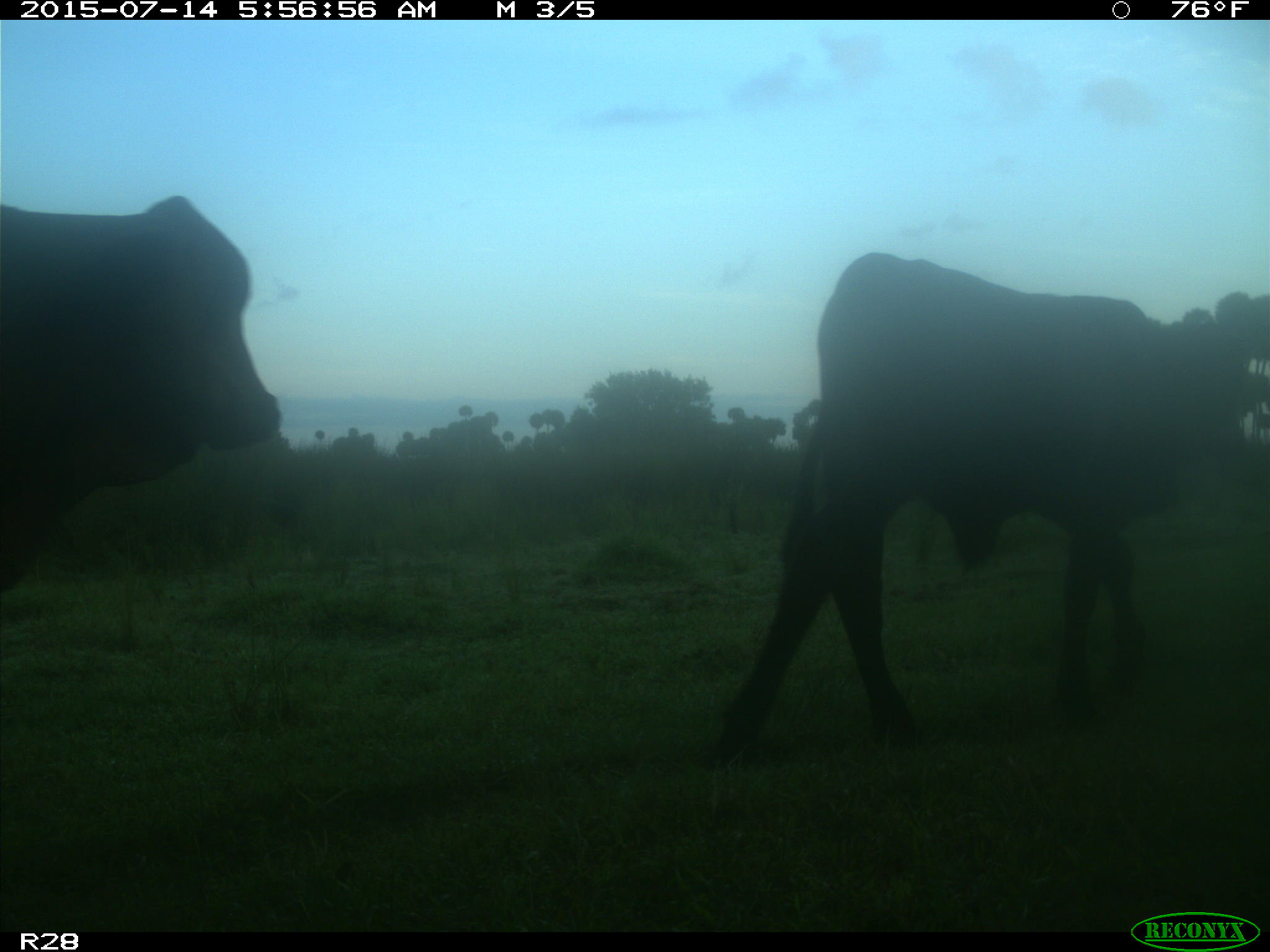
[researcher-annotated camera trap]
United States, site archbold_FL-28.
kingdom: Animalia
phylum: Chordata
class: Mammalia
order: Artiodactyla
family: Bovidae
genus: Bos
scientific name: Bos taurus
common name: domestic cow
Bos taurus (domestic cow).